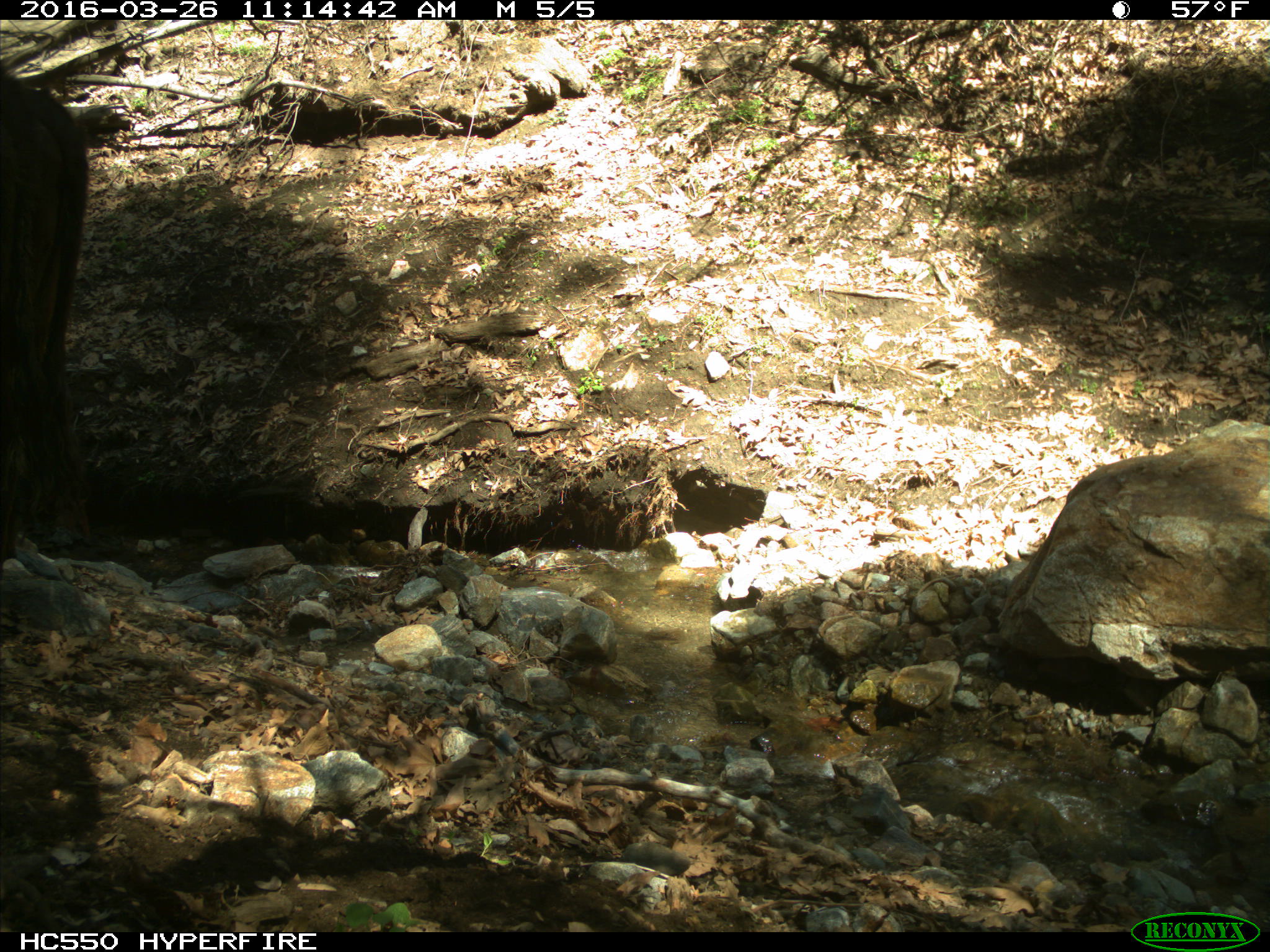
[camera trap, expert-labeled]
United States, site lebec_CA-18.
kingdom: Animalia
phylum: Chordata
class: Mammalia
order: Artiodactyla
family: Bovidae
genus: Bos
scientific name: Bos taurus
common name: domestic cow